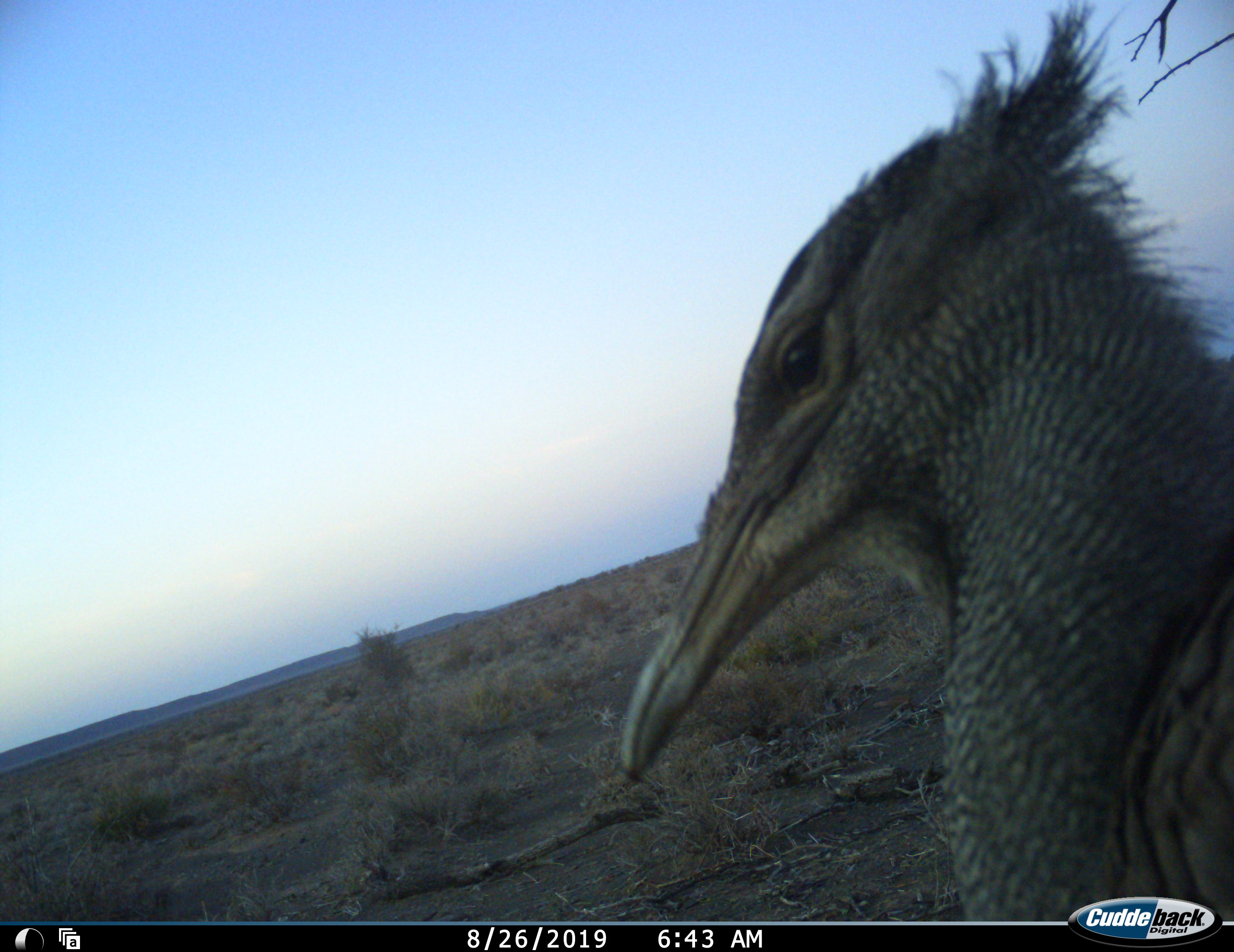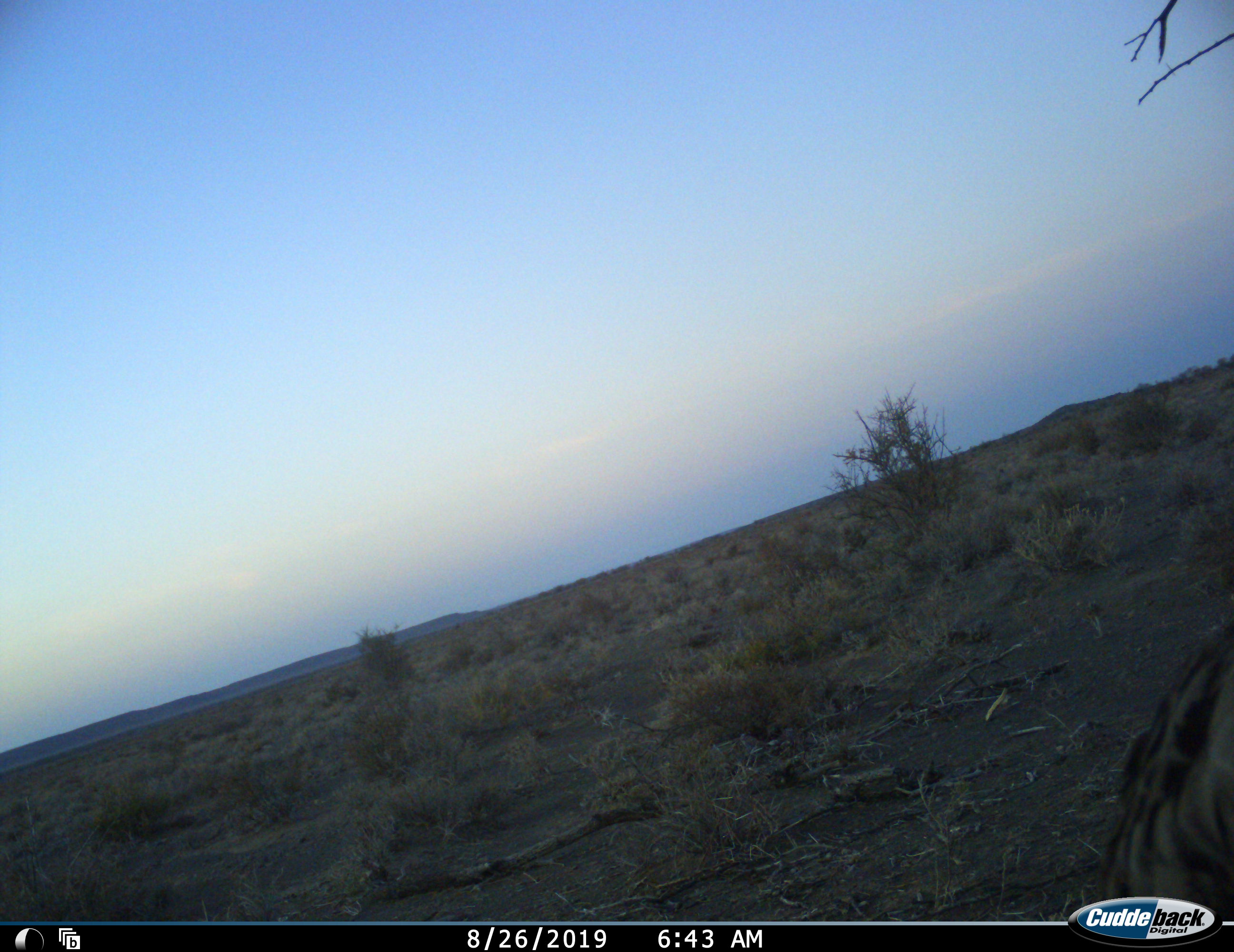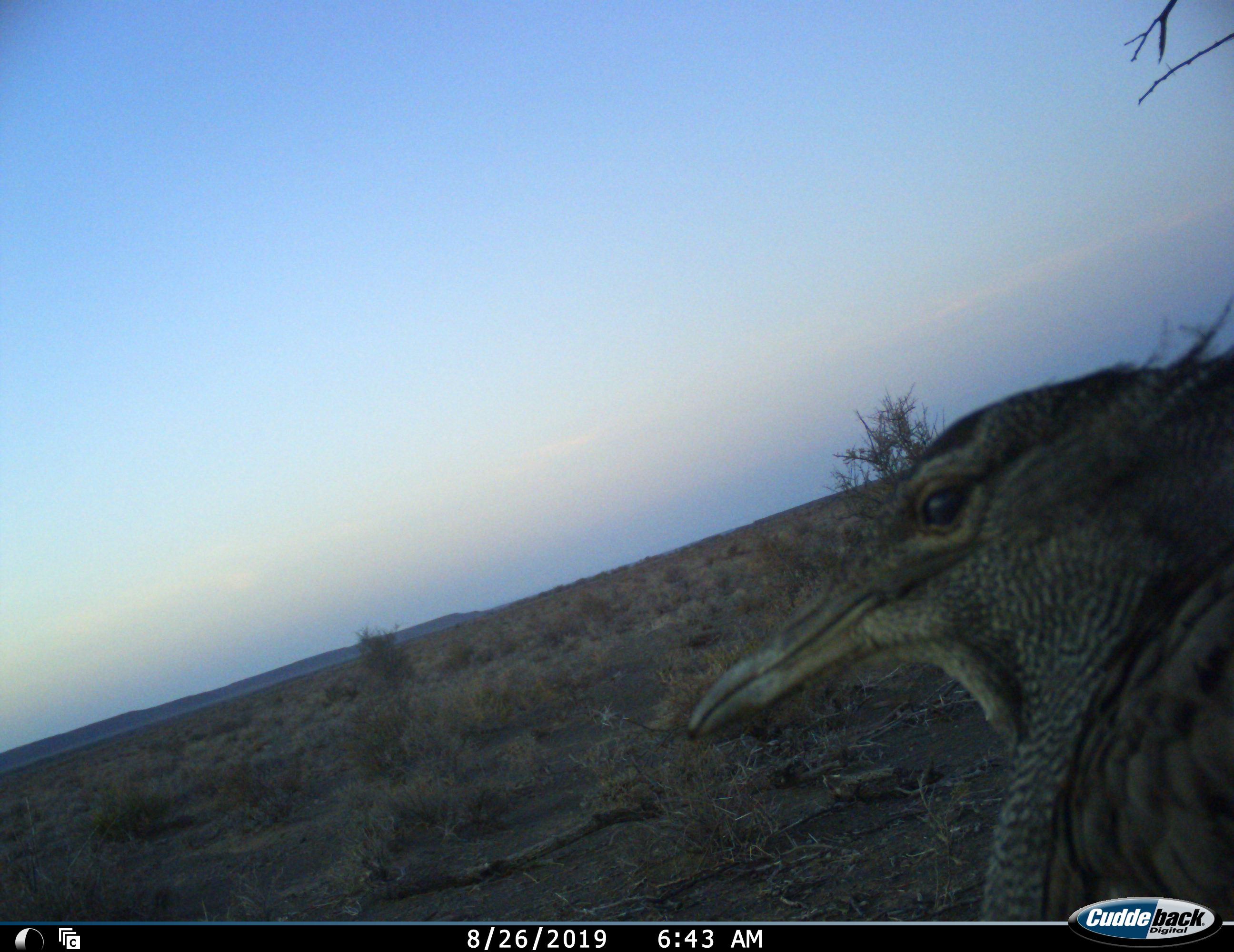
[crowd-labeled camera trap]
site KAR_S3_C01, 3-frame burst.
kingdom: Animalia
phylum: Chordata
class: Aves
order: Otidiformes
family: Otididae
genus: Ardeotis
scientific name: Ardeotis kori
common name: kori bustard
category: bustardkori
Bustardkori (kori bustard) (Ardeotis kori), count 1. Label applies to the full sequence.